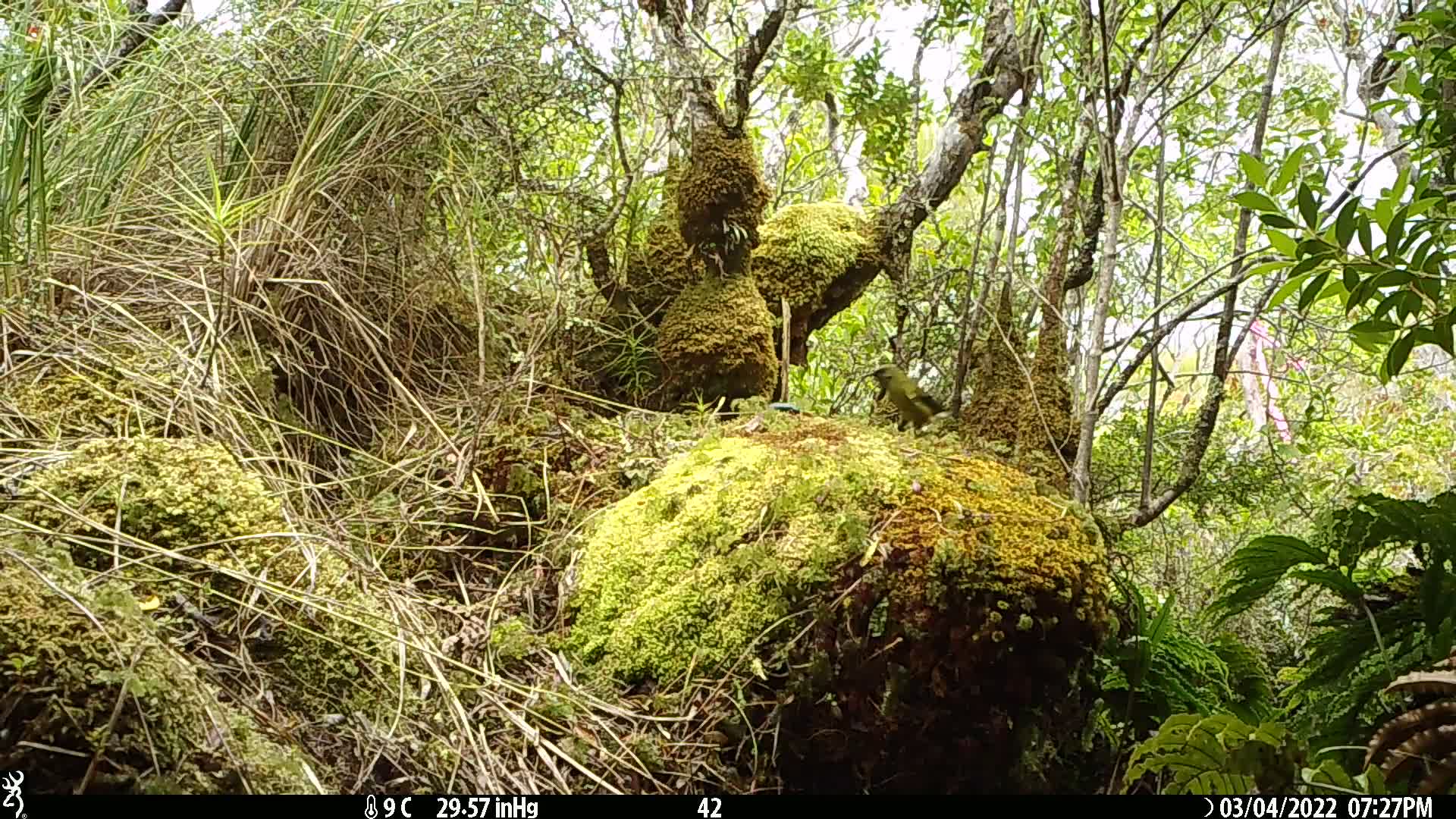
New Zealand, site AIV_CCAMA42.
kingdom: Animalia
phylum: Chordata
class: Aves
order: Passeriformes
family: Meliphagidae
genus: Anthornis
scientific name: Anthornis melanura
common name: new zealand bellbird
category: bellbird